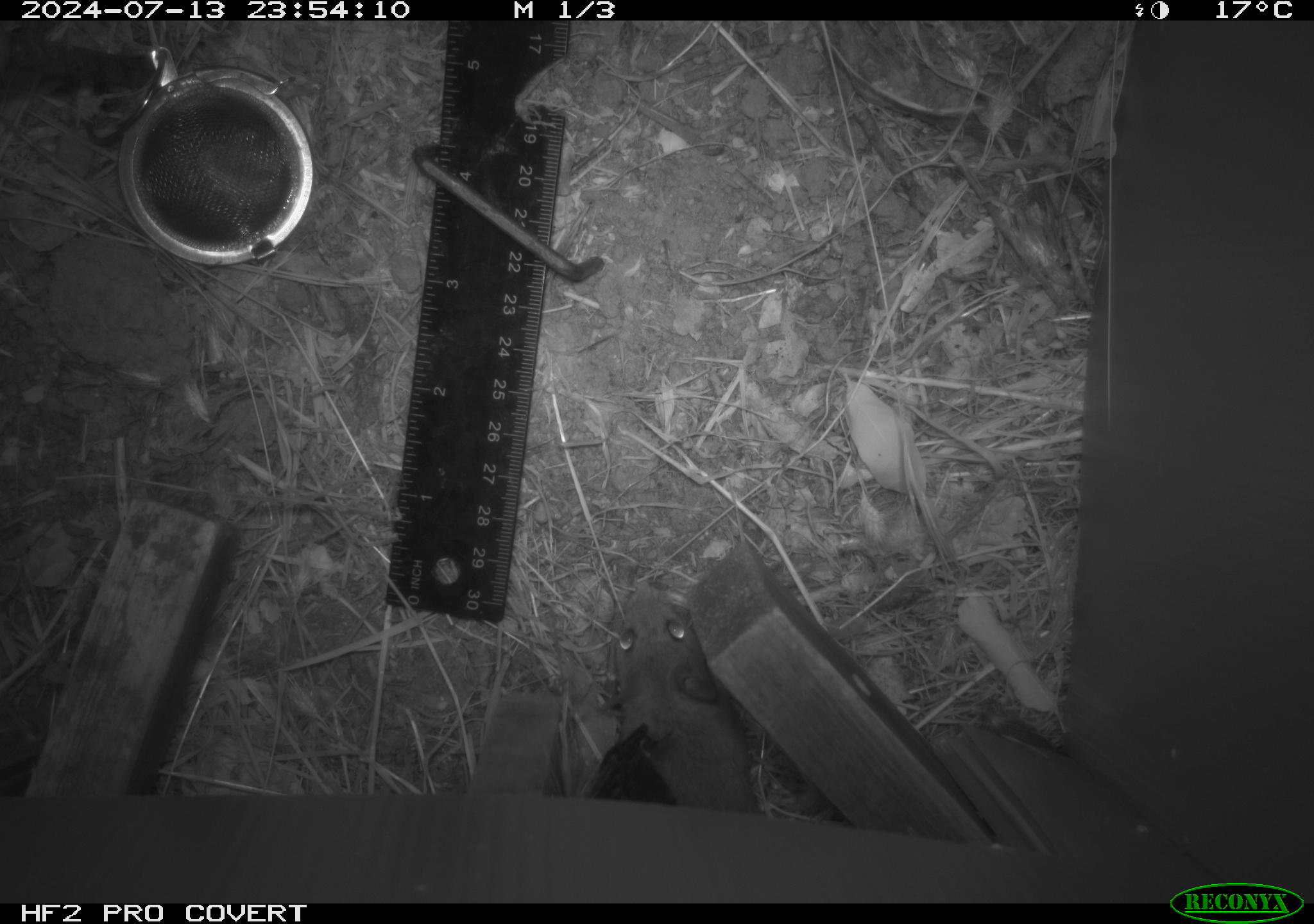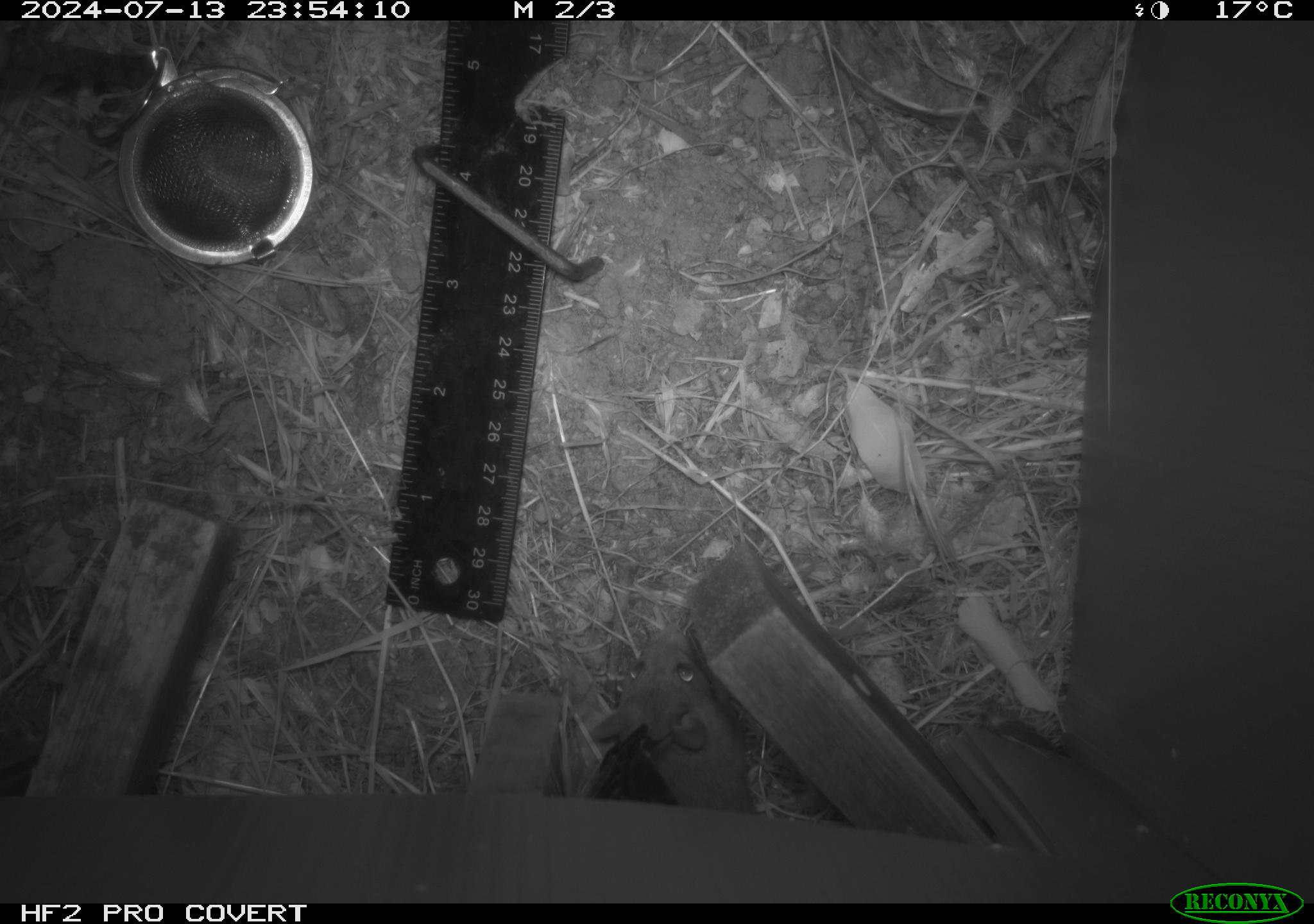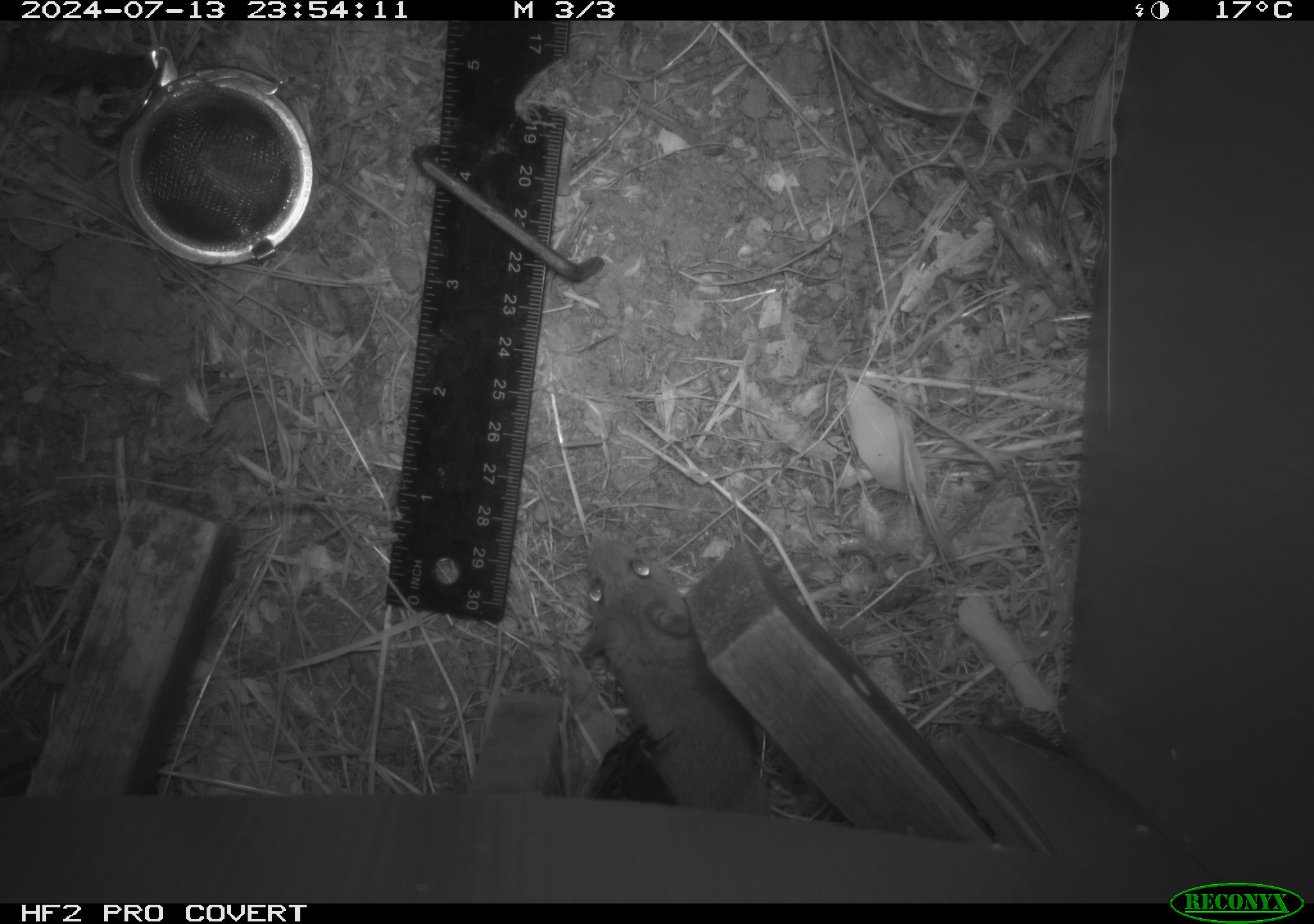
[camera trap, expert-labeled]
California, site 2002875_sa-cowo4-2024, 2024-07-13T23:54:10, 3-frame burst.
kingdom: Animalia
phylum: Chordata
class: Mammalia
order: Rodentia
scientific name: Rodentia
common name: rodent